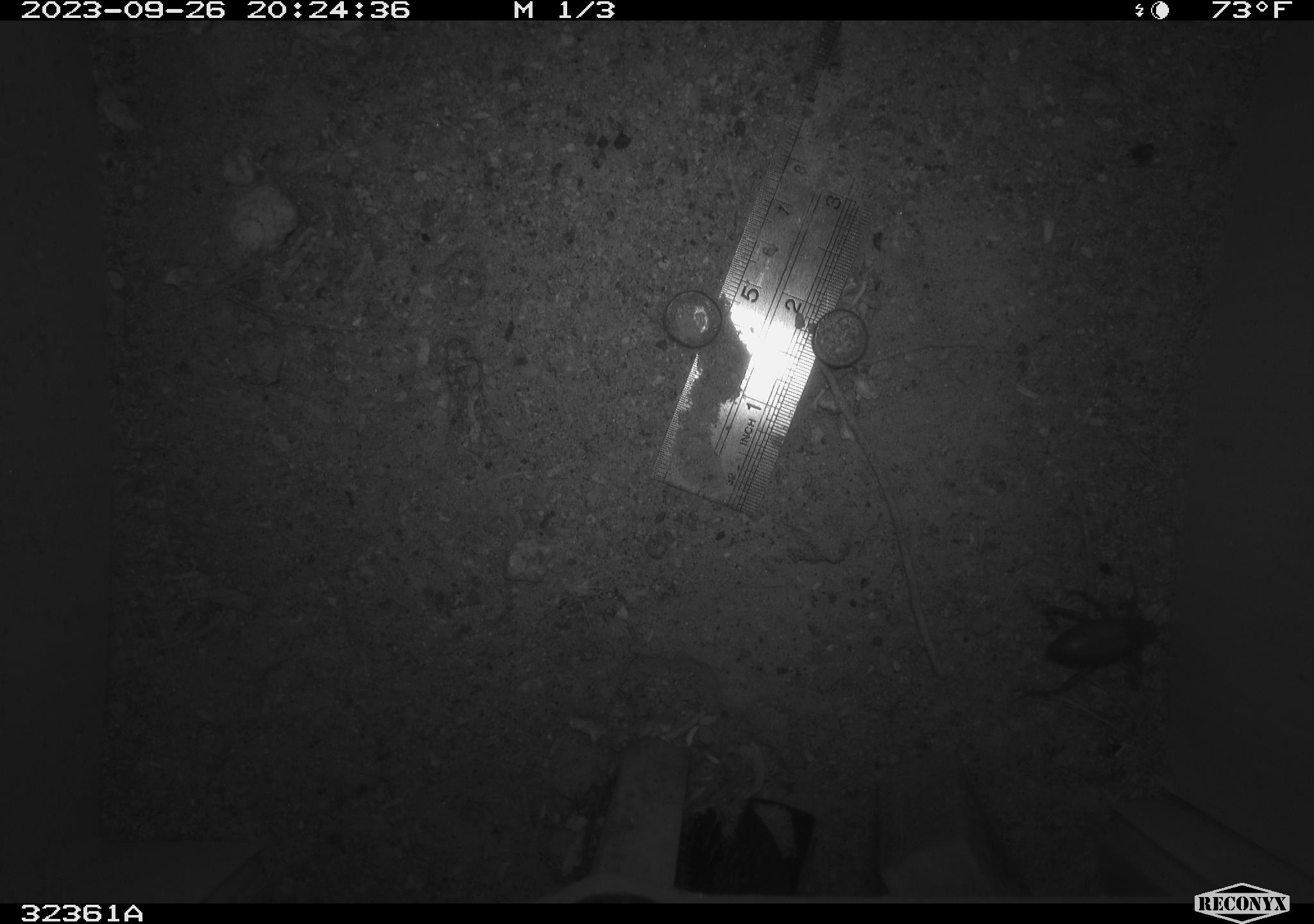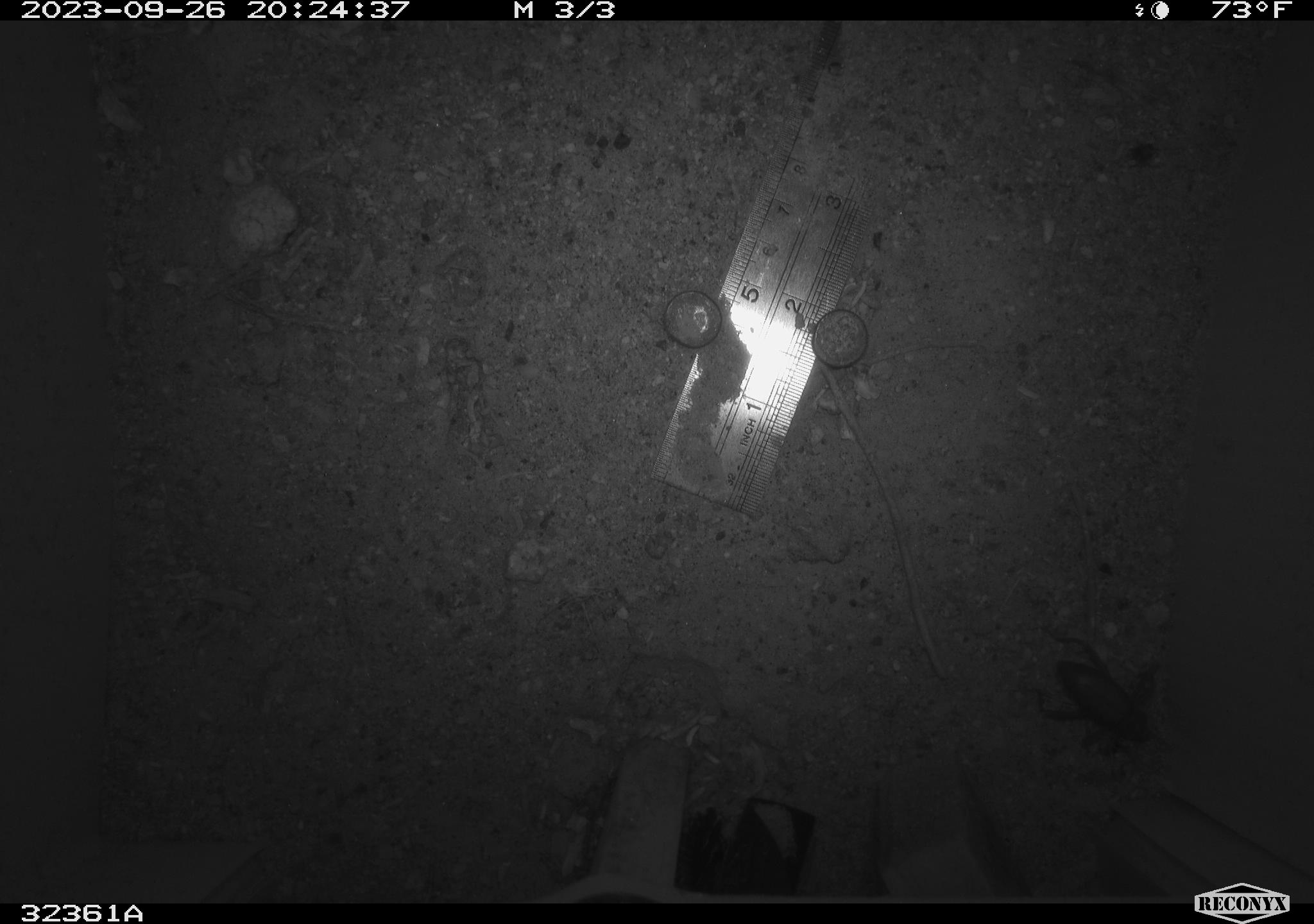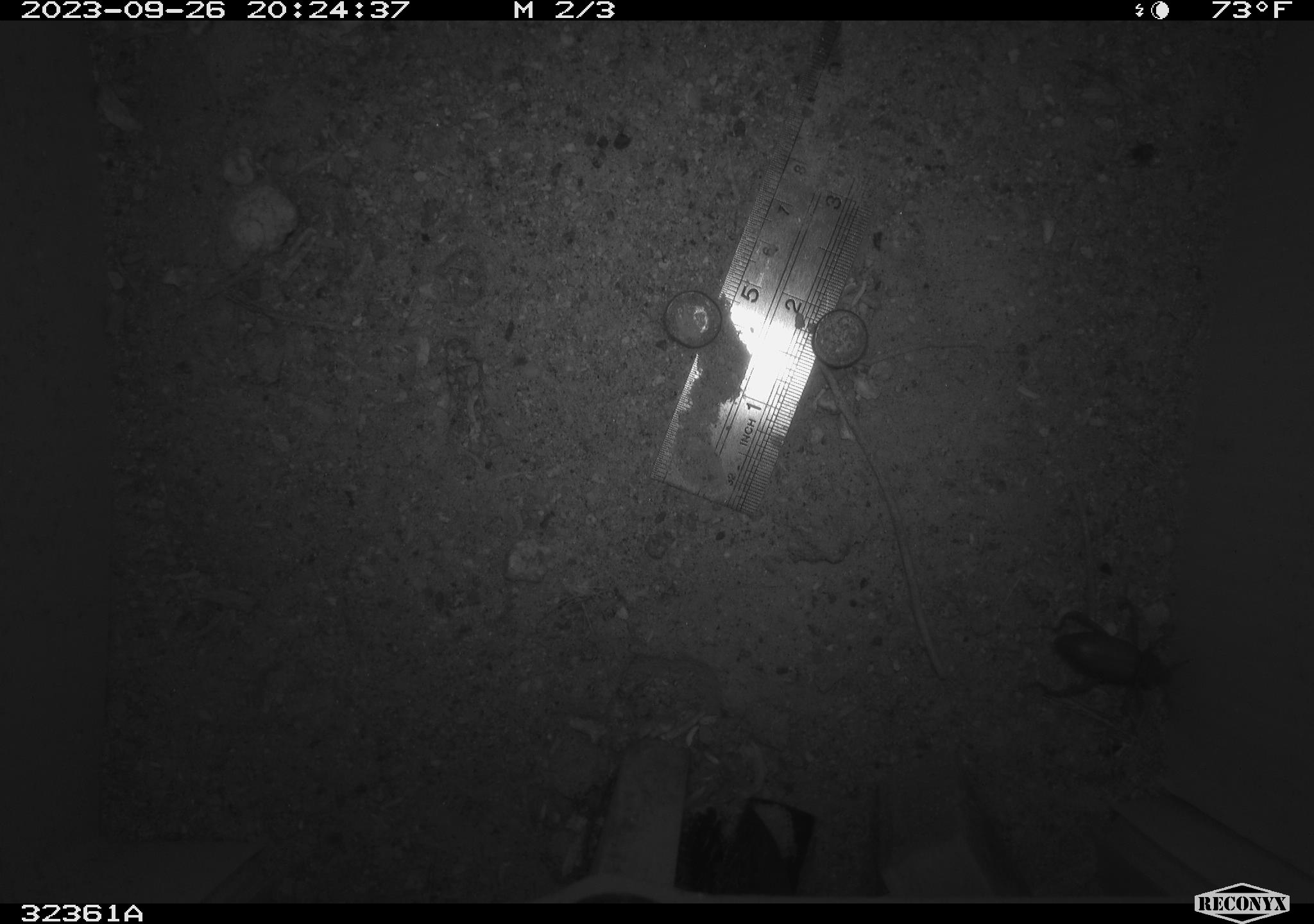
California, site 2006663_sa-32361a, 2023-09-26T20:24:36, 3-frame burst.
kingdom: Animalia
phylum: Arthropoda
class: Insecta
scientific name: Insecta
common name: insect